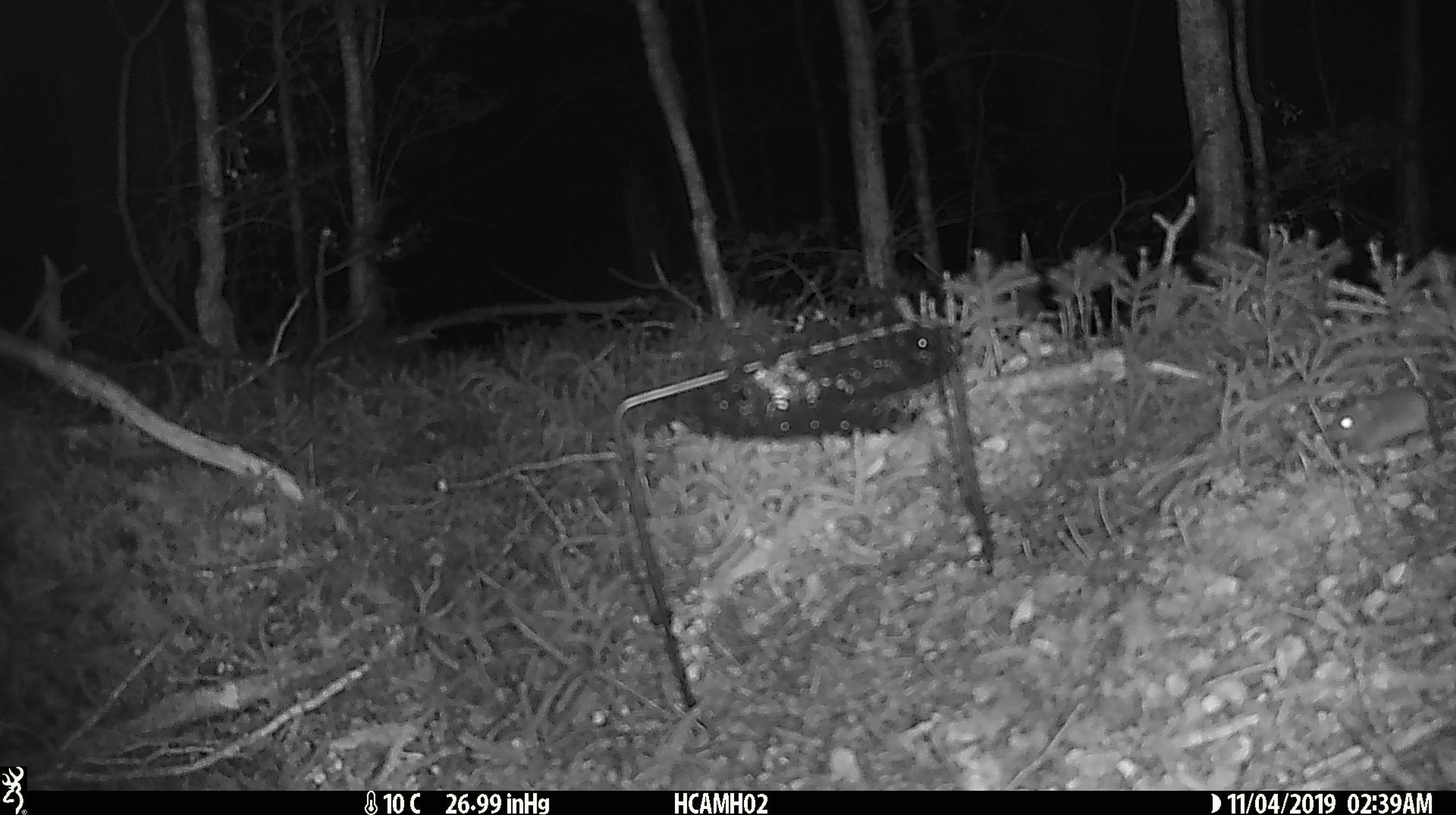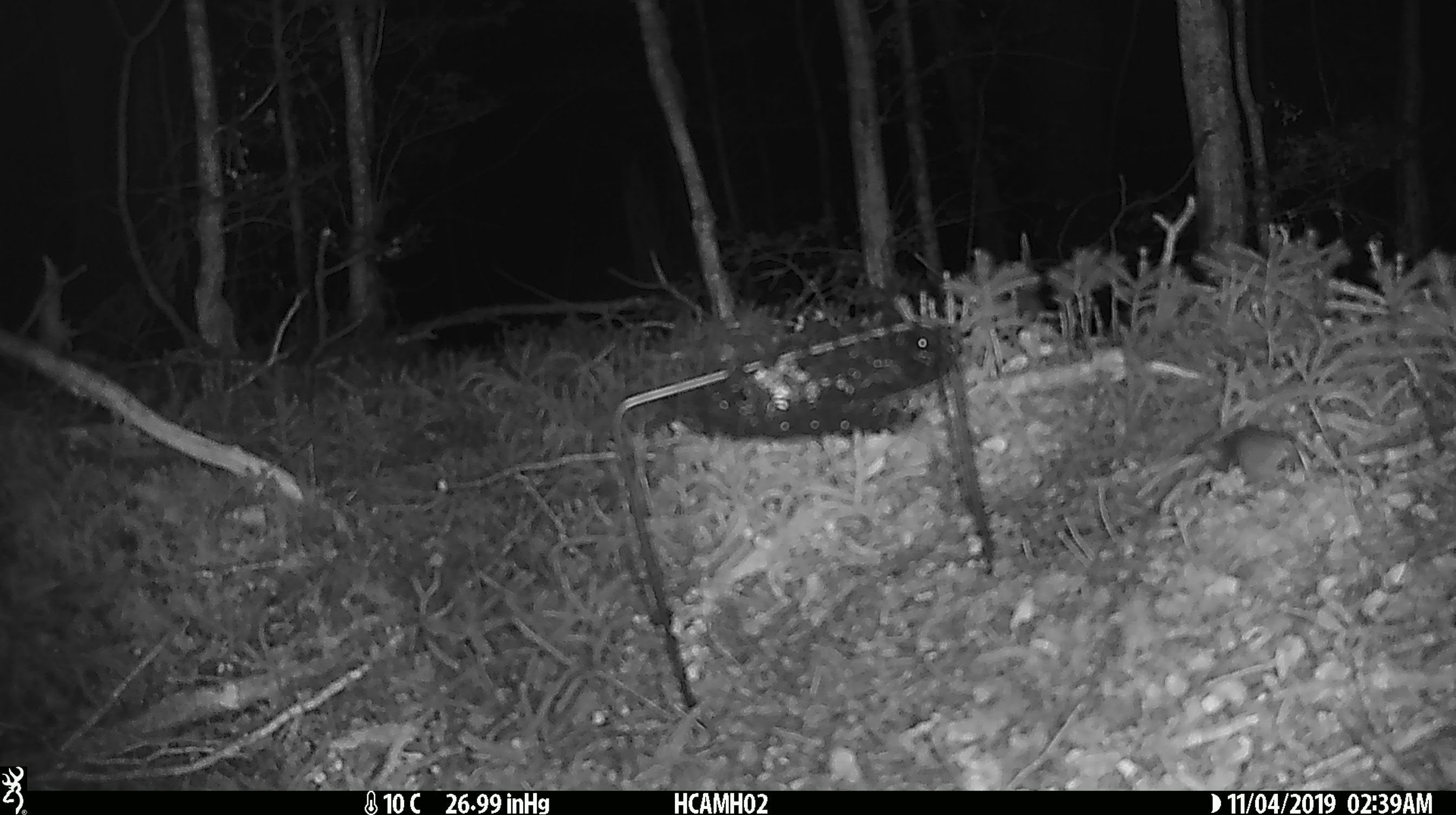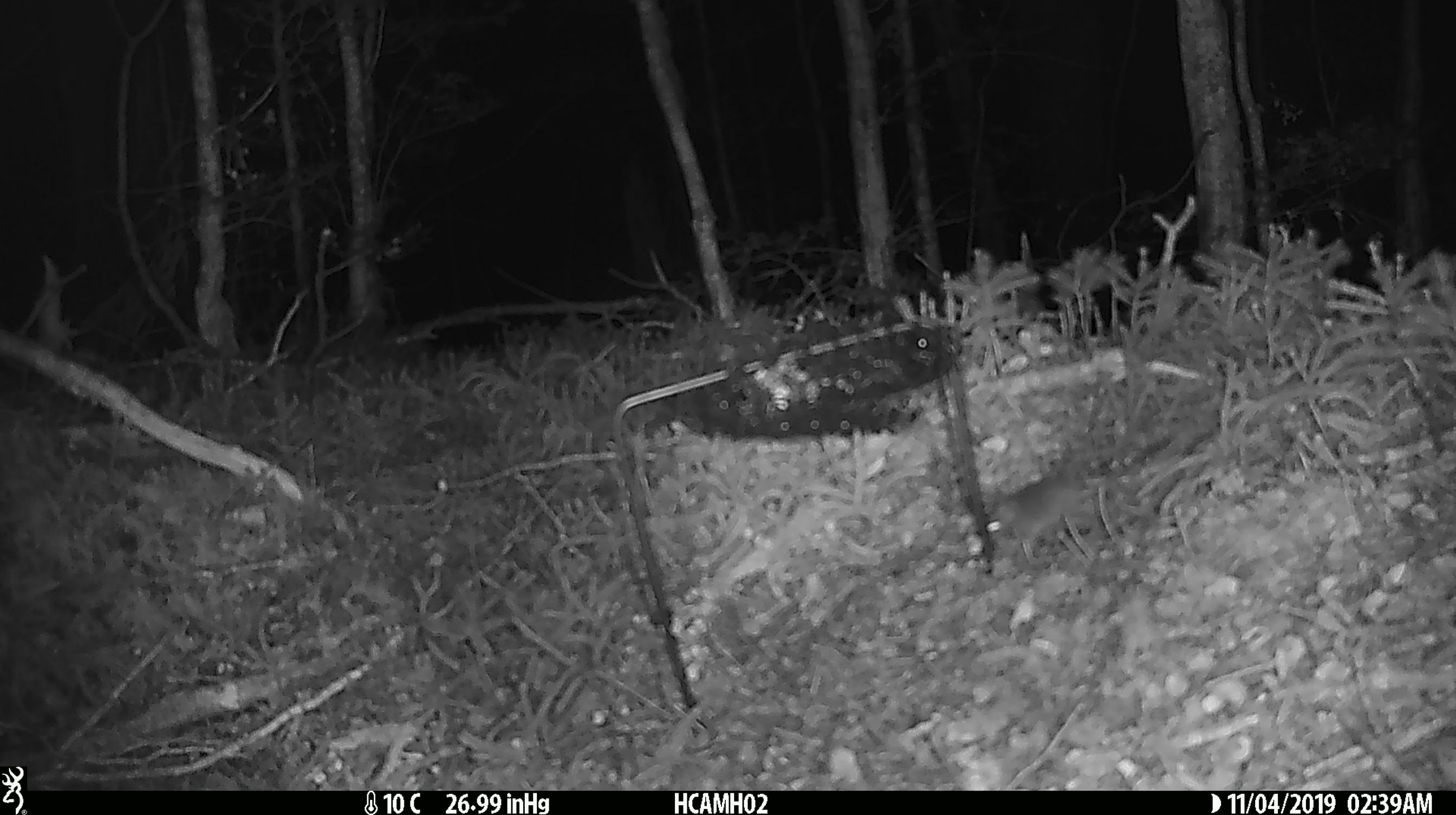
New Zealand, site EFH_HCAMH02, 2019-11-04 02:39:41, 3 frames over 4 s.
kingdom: Animalia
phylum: Chordata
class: Mammalia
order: Rodentia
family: Muridae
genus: Mus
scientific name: Mus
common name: mouse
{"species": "mouse (Mus)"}